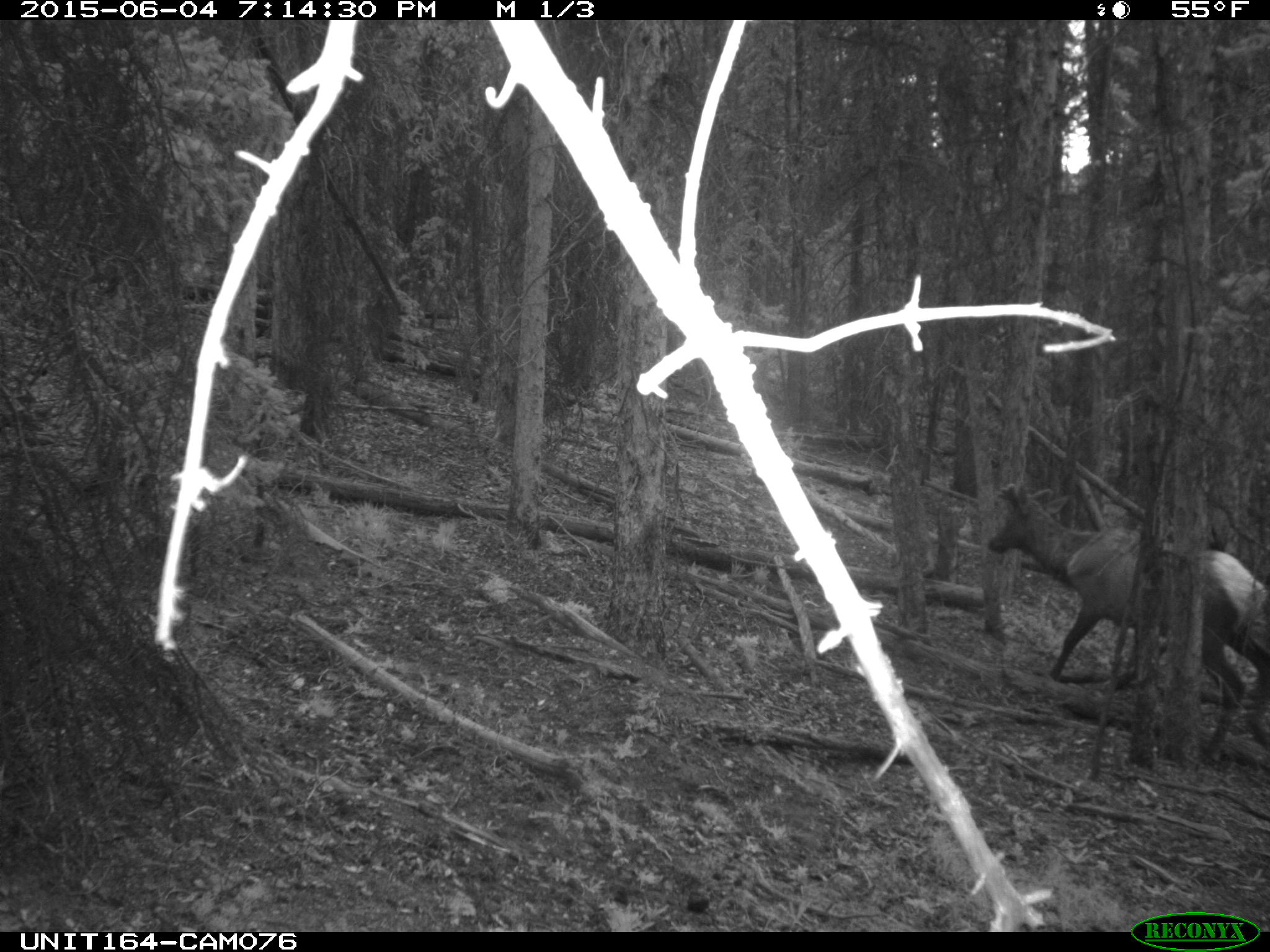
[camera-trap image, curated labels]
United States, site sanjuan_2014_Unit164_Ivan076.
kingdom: Animalia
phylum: Chordata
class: Mammalia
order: Artiodactyla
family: Cervidae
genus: Cervus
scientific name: Cervus elaphus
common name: red deer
Cervus elaphus (red deer).